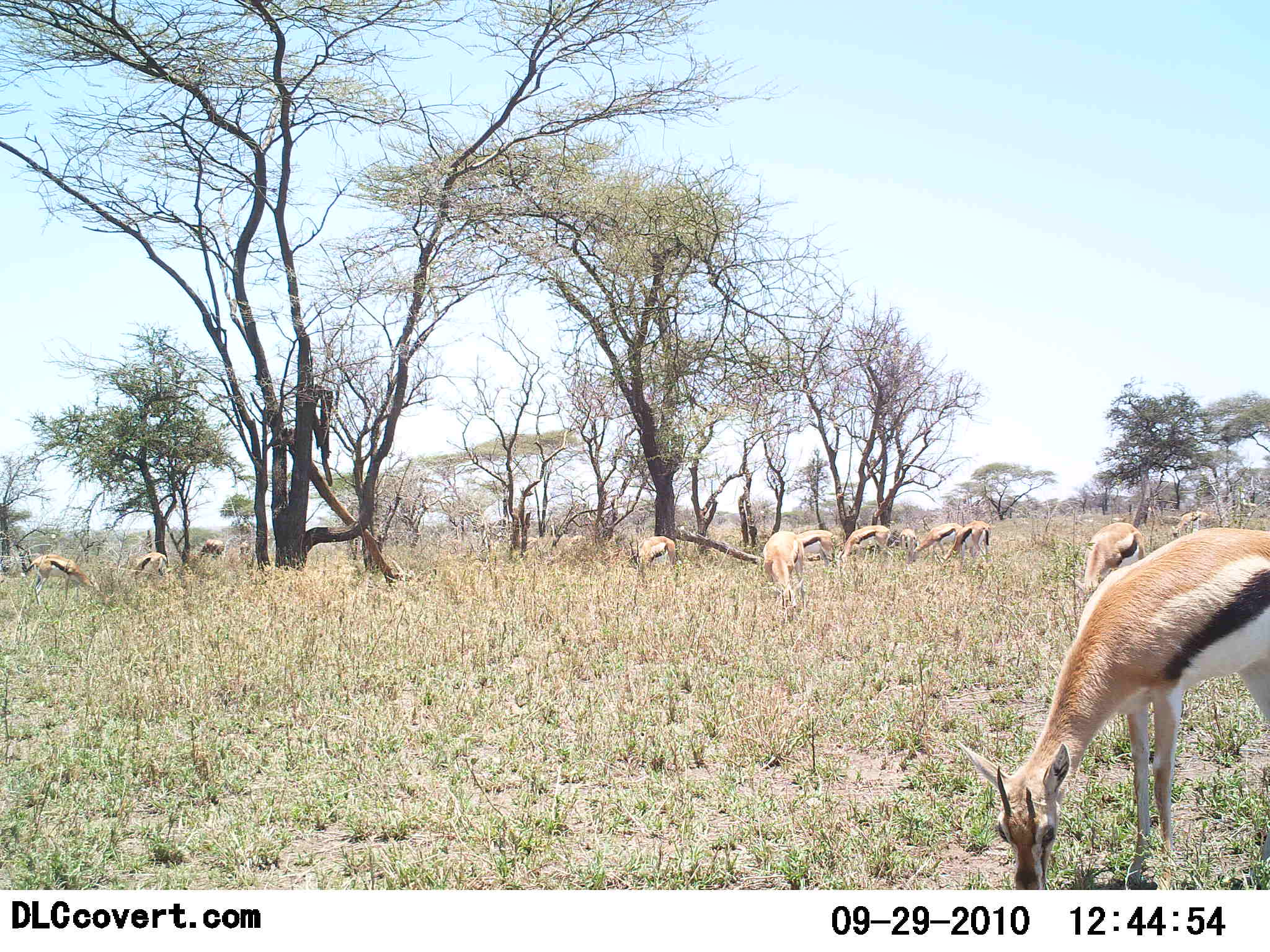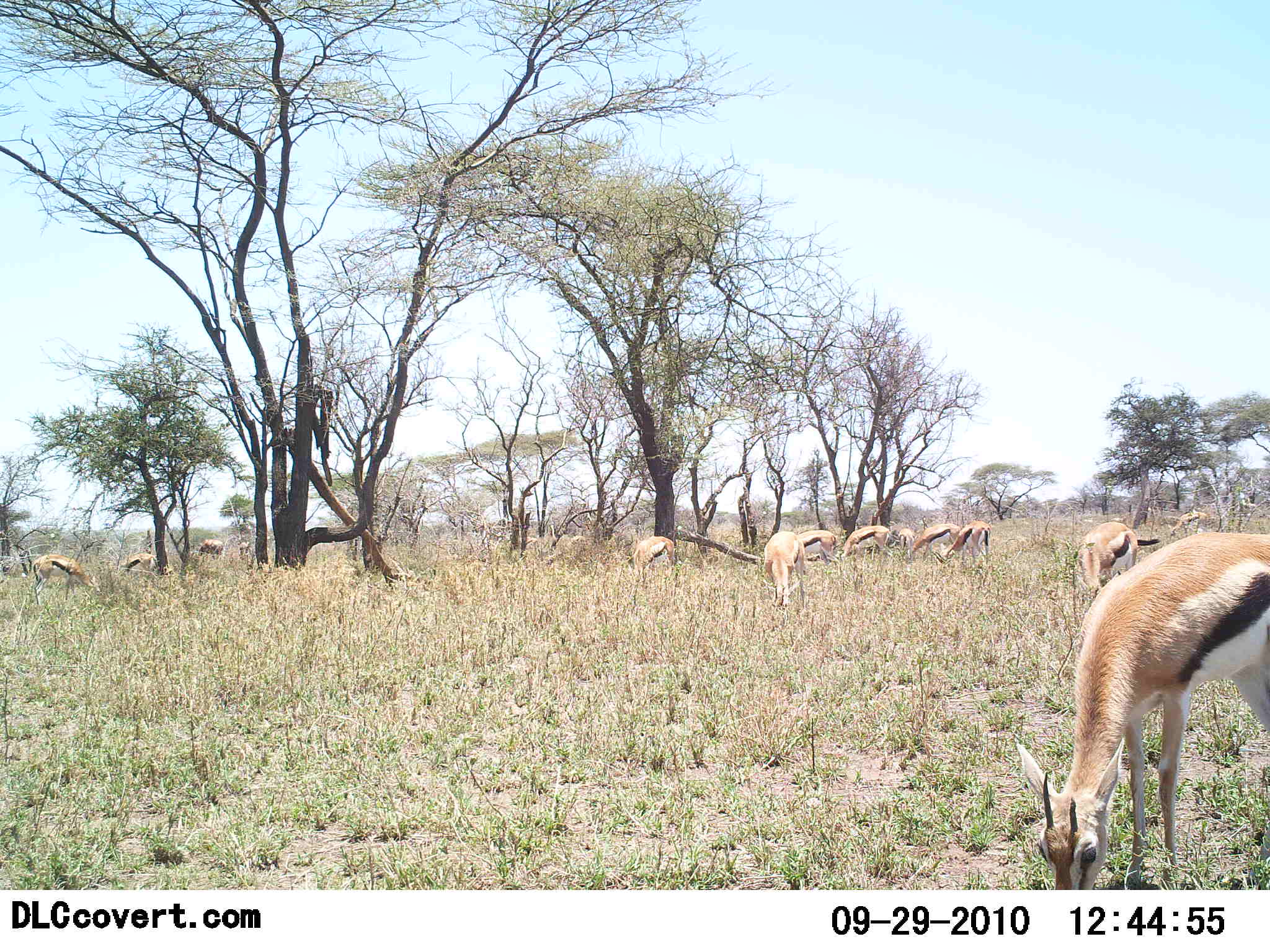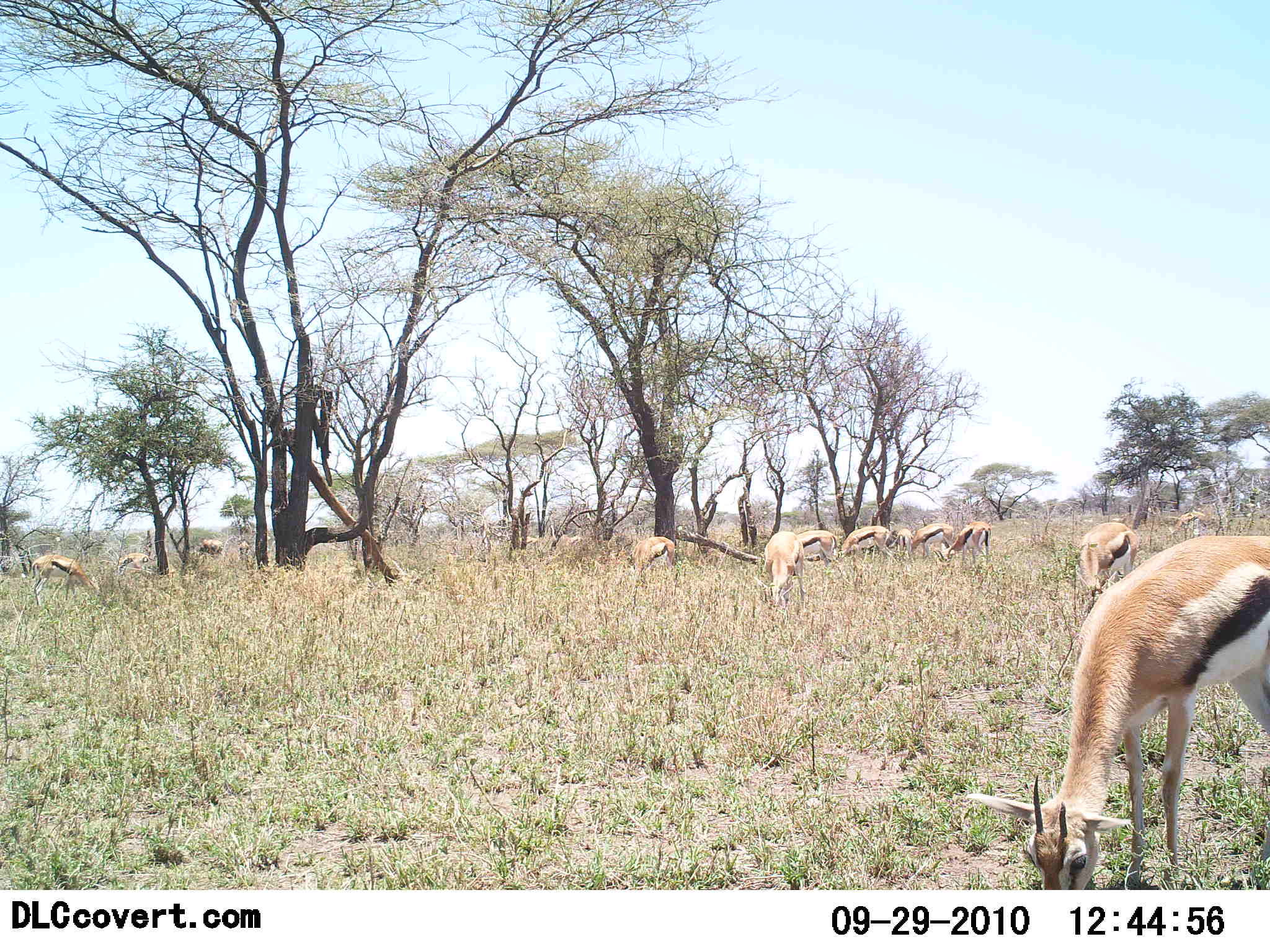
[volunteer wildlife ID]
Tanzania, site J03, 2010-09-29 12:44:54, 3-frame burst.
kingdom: Animalia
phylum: Chordata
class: Mammalia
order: Artiodactyla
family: Bovidae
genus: Eudorcas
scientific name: Eudorcas thomsonii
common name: thomson's gazelle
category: gazellethomsons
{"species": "gazellethomsons (thomson's gazelle) (Eudorcas thomsonii)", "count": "11-50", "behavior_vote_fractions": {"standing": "33%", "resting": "0%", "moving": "0%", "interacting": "0%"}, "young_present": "0%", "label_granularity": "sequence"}